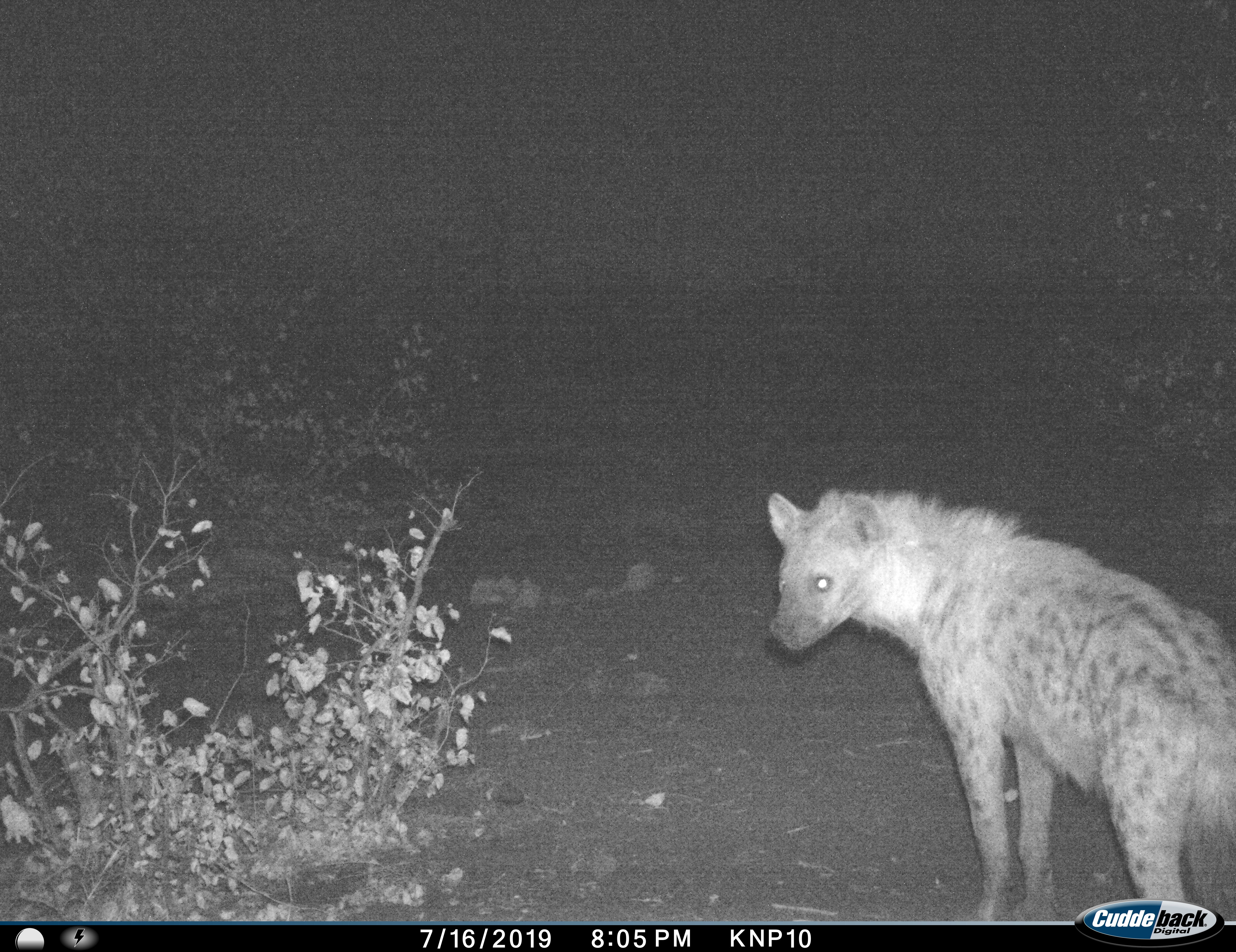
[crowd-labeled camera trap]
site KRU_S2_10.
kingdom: Animalia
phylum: Chordata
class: Mammalia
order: Carnivora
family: Hyaenidae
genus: Crocuta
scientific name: Crocuta crocuta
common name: spotted hyena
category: hyenaspotted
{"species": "hyenaspotted (spotted hyena) (Crocuta crocuta)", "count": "1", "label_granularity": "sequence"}